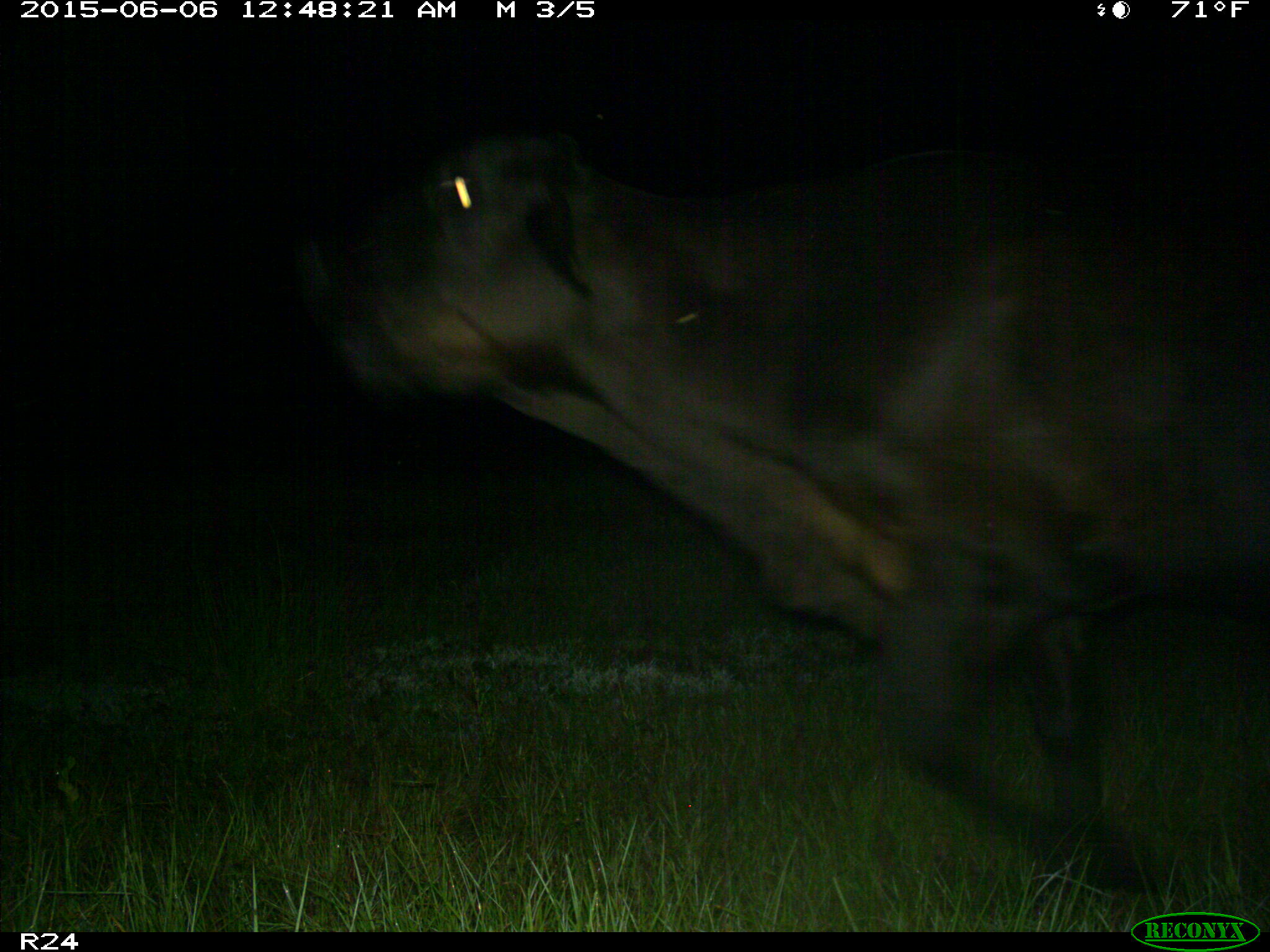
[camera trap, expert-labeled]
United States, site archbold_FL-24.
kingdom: Animalia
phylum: Chordata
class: Mammalia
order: Artiodactyla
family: Bovidae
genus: Bos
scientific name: Bos taurus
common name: domestic cow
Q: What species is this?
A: Bos taurus (domestic cow).